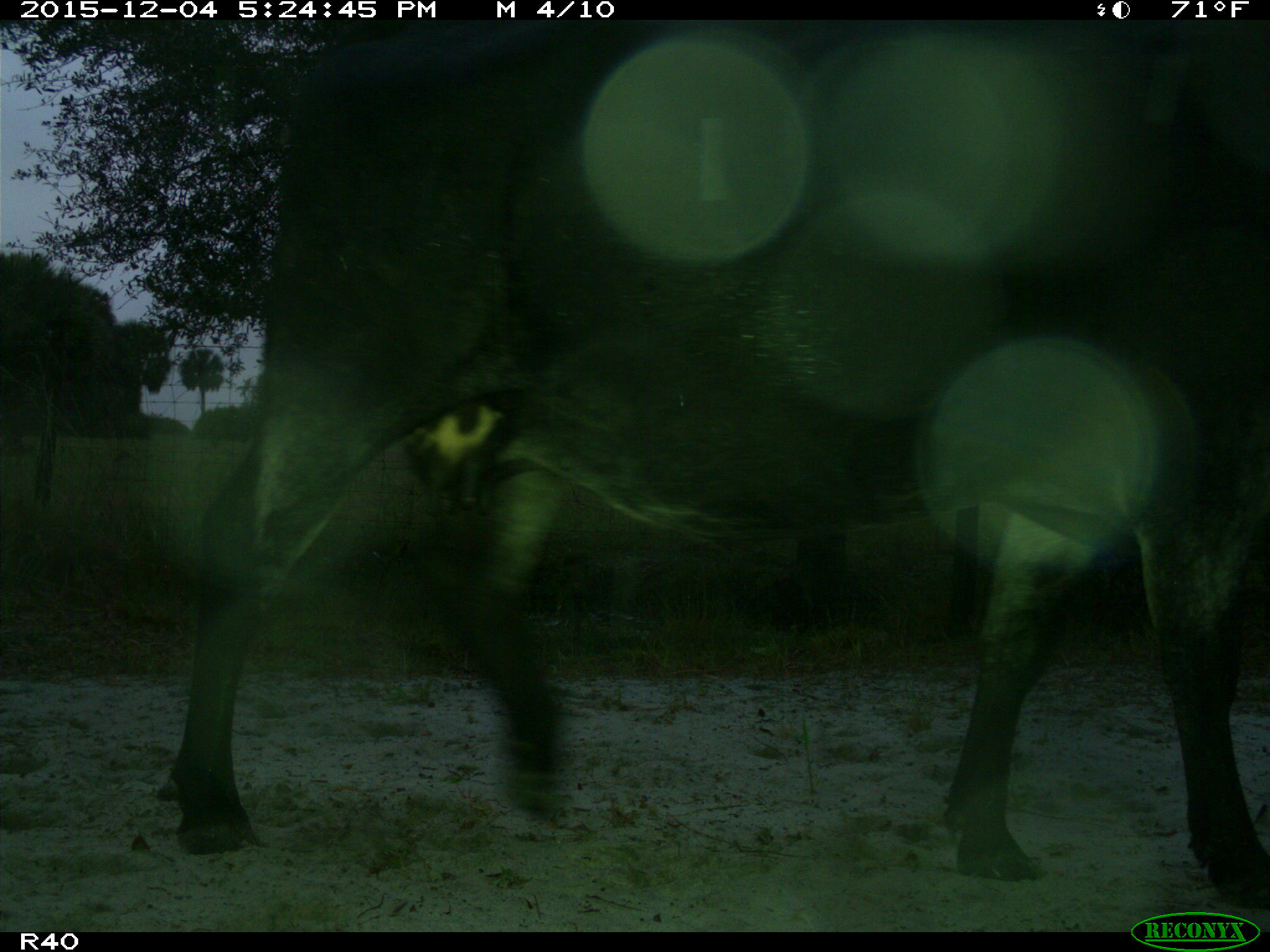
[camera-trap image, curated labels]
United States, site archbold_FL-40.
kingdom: Animalia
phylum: Chordata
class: Mammalia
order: Artiodactyla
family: Bovidae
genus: Bos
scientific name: Bos taurus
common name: domestic cow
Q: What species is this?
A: Bos taurus (domestic cow).